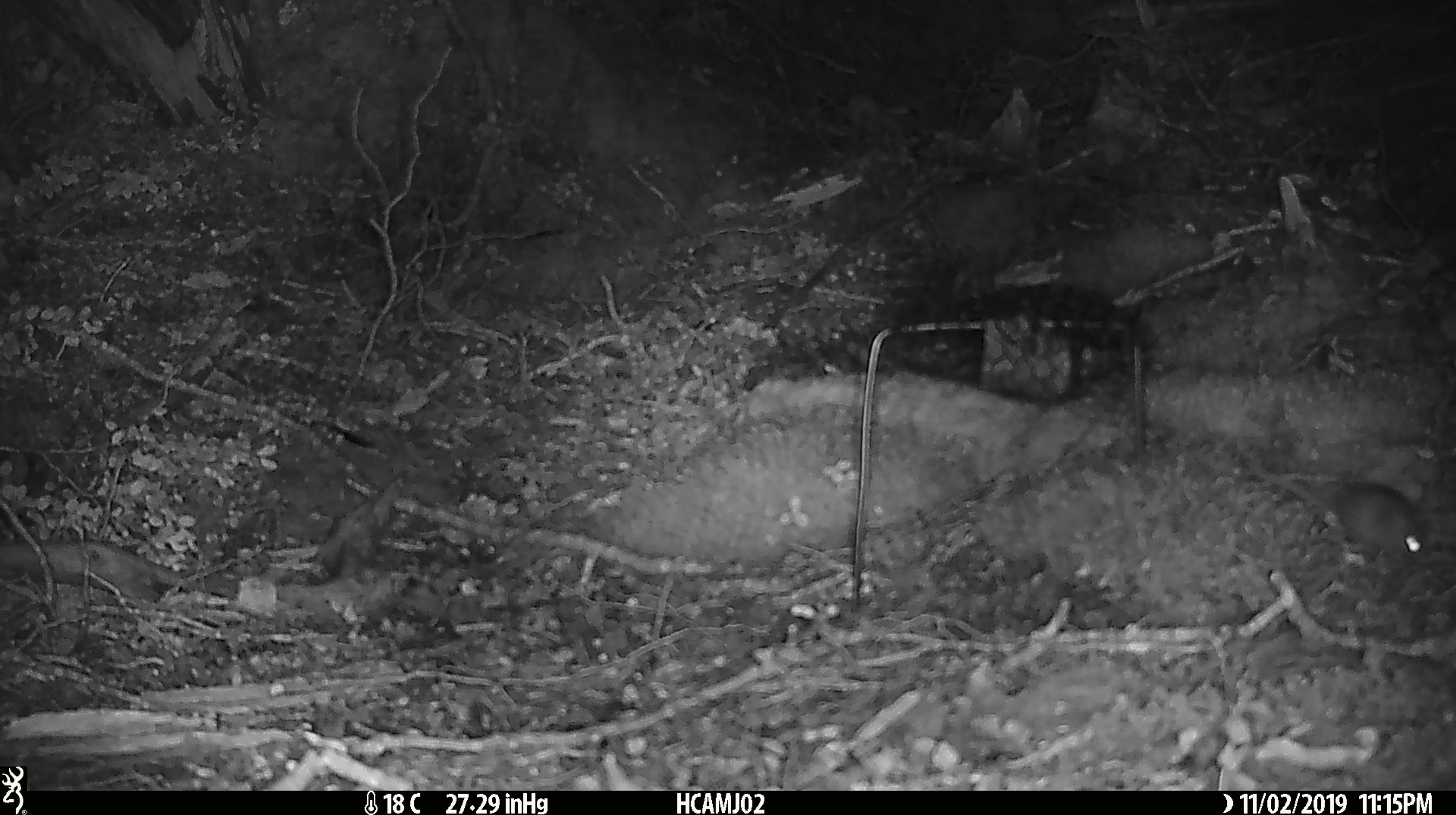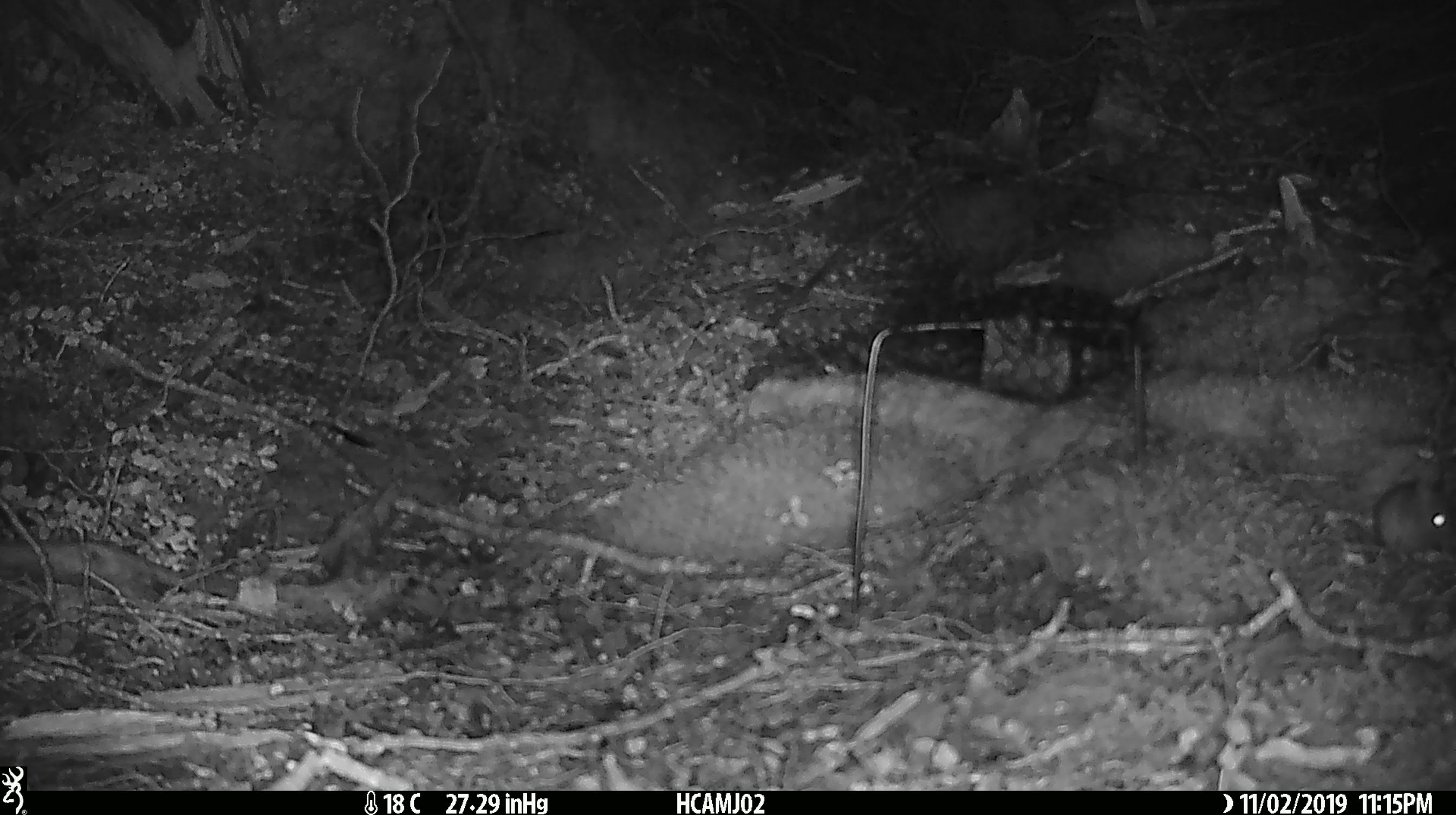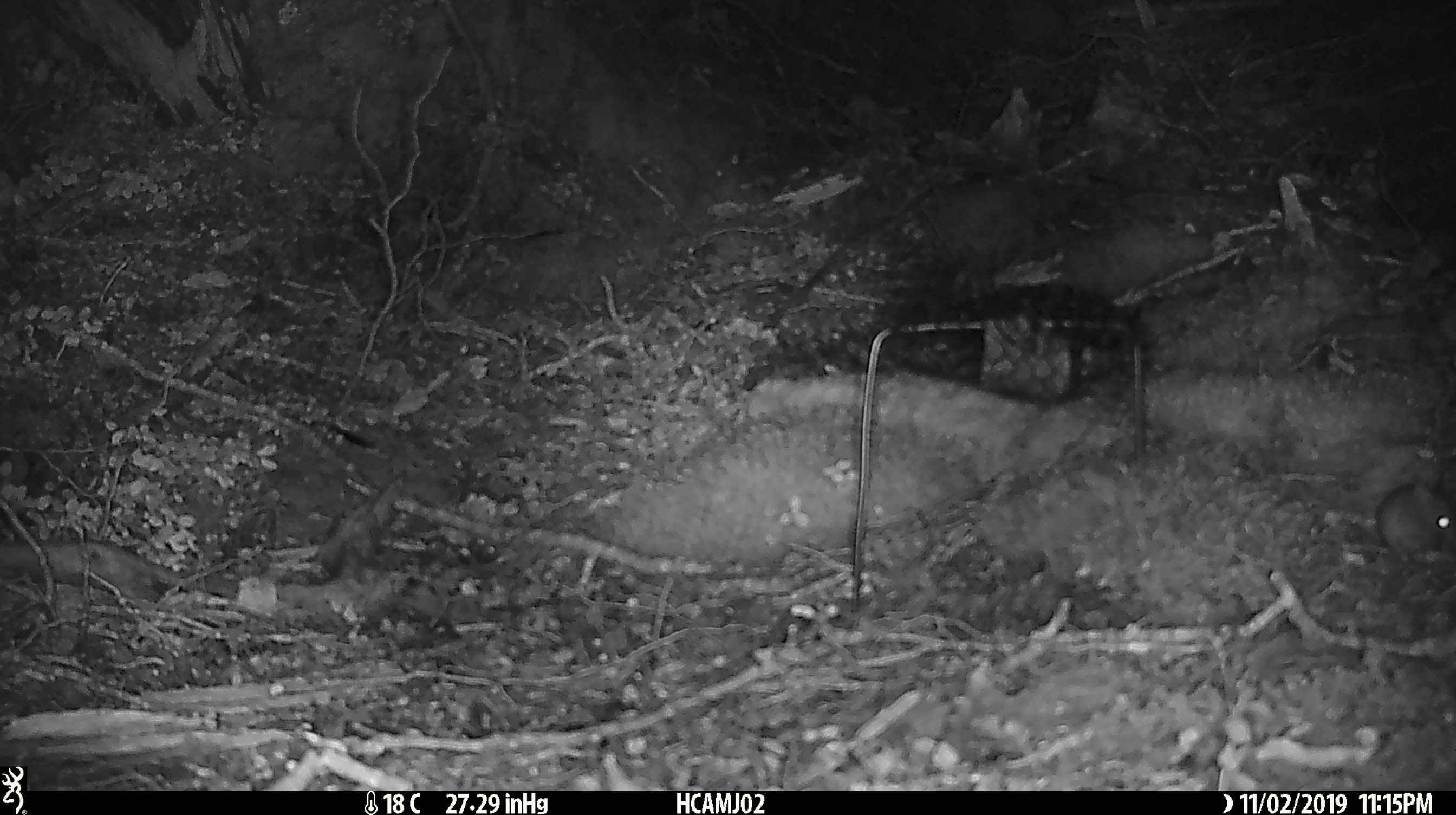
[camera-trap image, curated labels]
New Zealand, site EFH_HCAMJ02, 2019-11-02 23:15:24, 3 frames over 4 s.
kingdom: Animalia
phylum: Chordata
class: Mammalia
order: Rodentia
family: Muridae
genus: Mus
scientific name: Mus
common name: mouse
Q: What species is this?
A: Mouse (Mus).